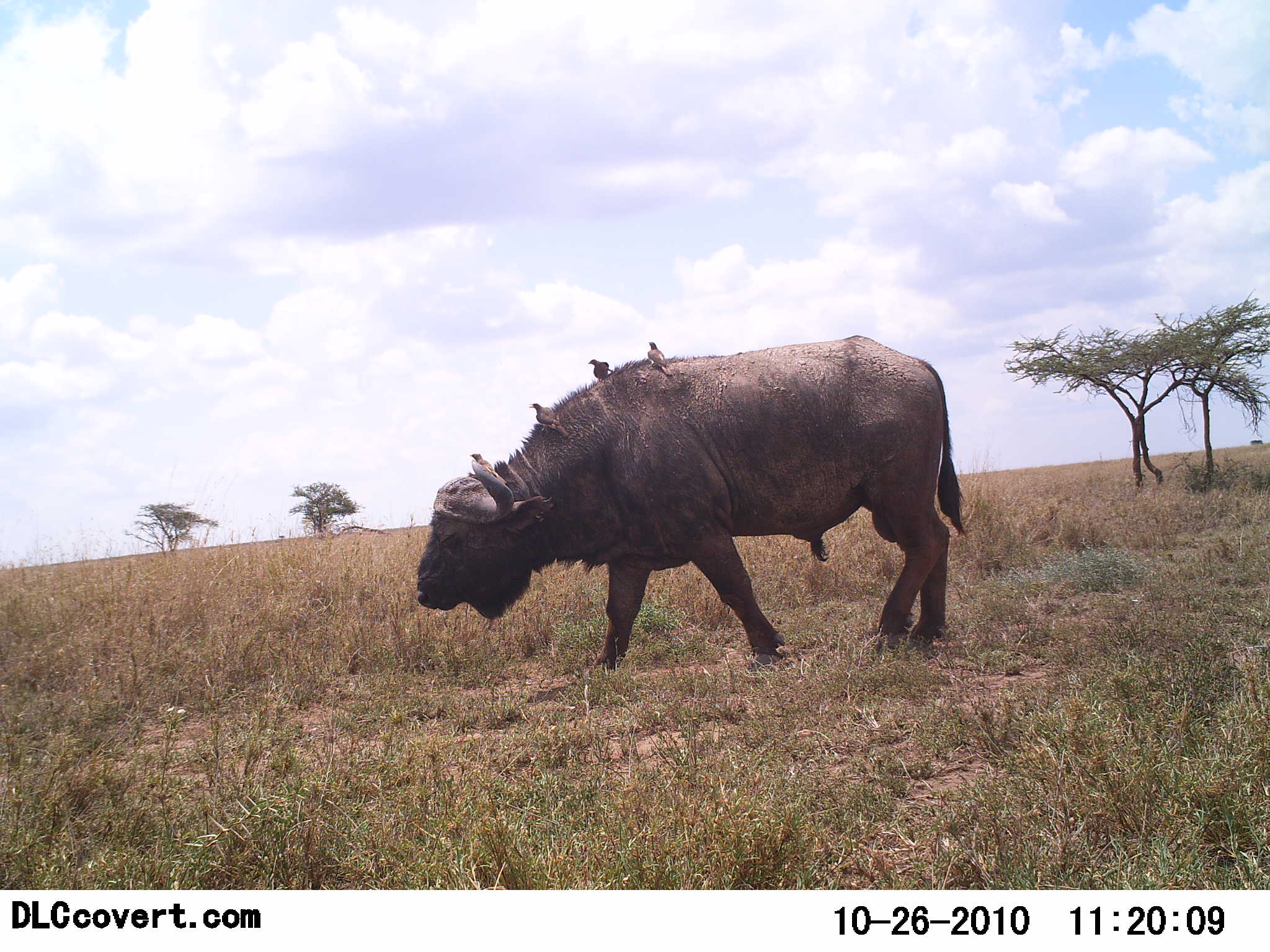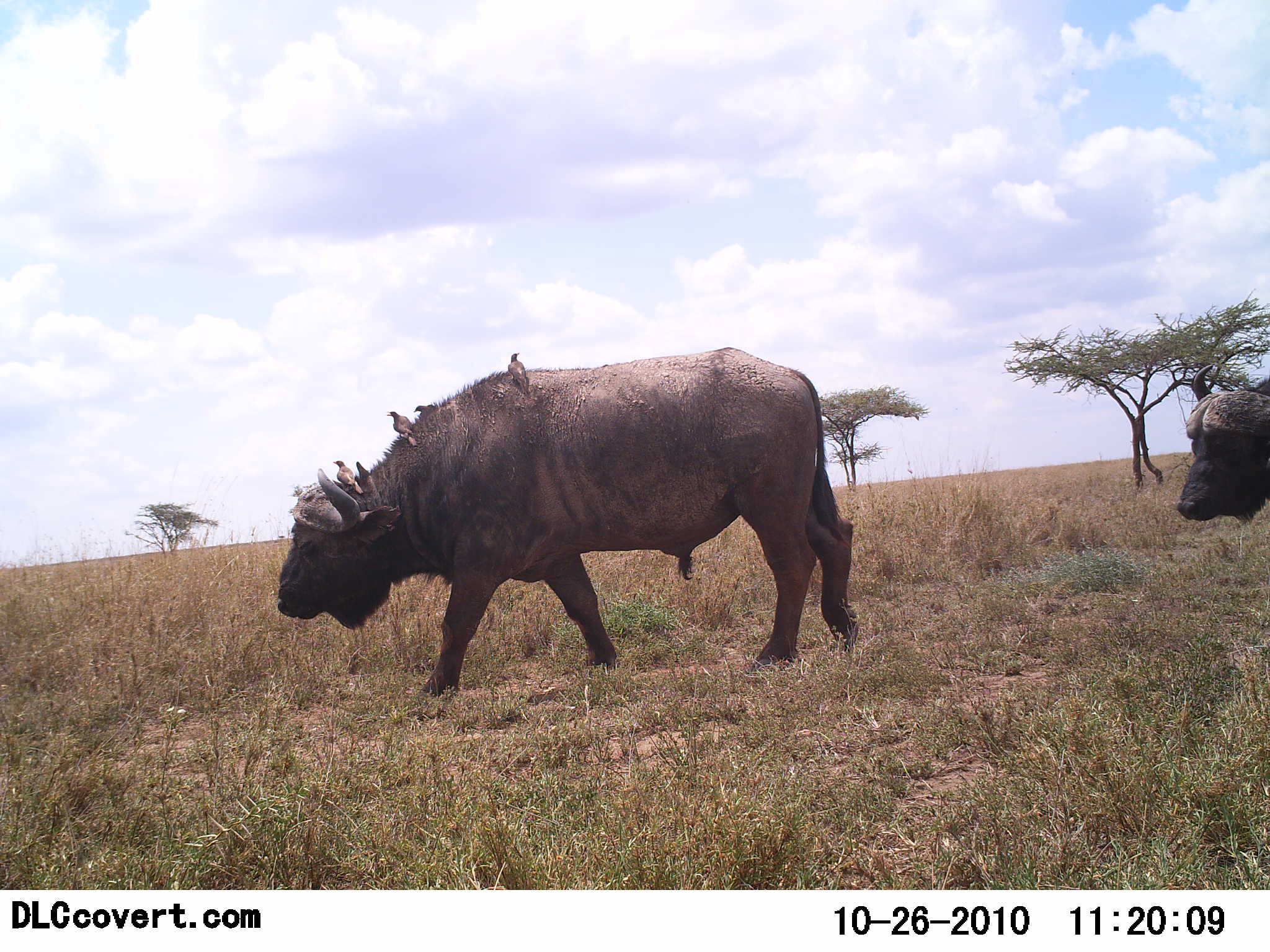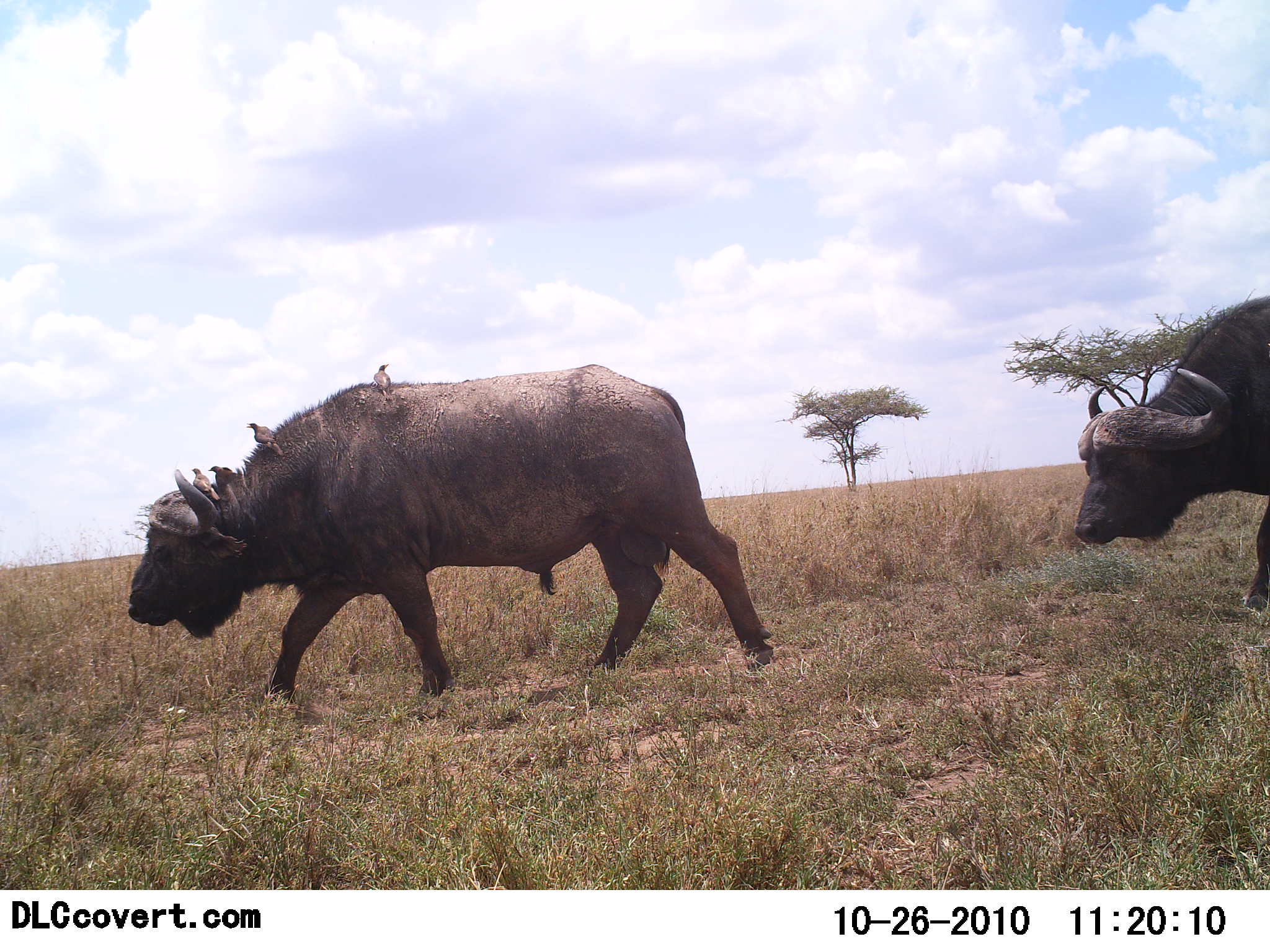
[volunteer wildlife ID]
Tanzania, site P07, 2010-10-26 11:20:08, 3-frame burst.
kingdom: Animalia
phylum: Chordata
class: Mammalia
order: Artiodactyla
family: Bovidae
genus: Syncerus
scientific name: Syncerus caffer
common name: cape buffalo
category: buffalo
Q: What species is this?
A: Buffalo (cape buffalo) (Syncerus caffer).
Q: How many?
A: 2.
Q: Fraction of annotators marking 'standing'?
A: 11%.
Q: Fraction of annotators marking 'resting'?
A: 0%.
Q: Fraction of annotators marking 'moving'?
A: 100%.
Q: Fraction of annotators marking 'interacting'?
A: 6%.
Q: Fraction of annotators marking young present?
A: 0%.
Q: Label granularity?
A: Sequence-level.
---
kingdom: Animalia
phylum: Chordata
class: Aves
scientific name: Aves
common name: bird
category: otherbird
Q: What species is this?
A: Otherbird (bird) (Aves).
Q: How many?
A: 5.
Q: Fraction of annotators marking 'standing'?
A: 31%.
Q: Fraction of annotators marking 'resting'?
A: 62%.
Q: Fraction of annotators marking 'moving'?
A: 8%.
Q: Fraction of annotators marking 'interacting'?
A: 31%.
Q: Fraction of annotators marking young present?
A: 0%.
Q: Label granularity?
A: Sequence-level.